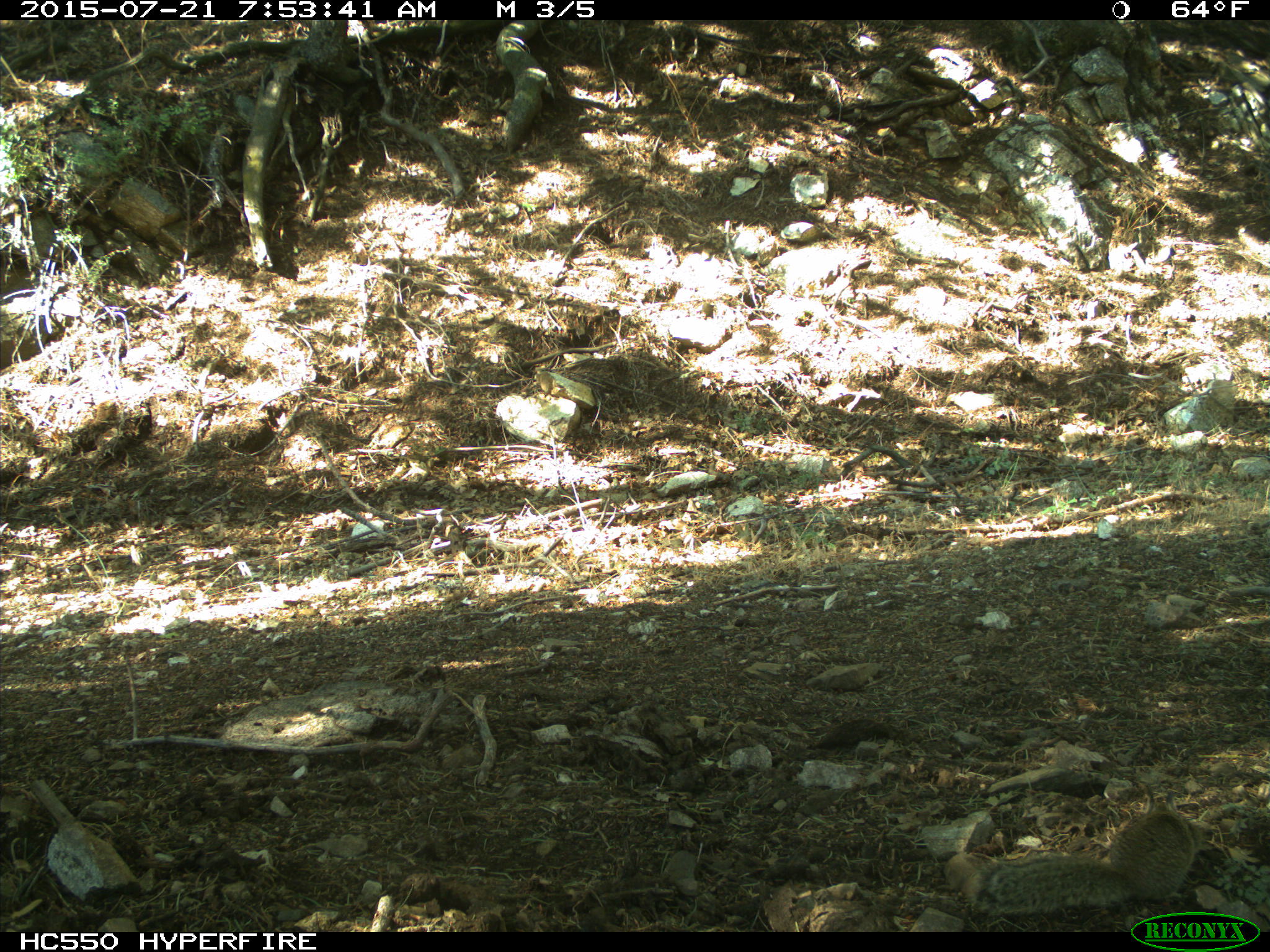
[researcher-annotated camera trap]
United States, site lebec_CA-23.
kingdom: Animalia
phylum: Chordata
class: Mammalia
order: Rodentia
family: Sciuridae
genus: Otospermophilus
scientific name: Otospermophilus beecheyi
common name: california ground squirrel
Otospermophilus beecheyi (california ground squirrel).